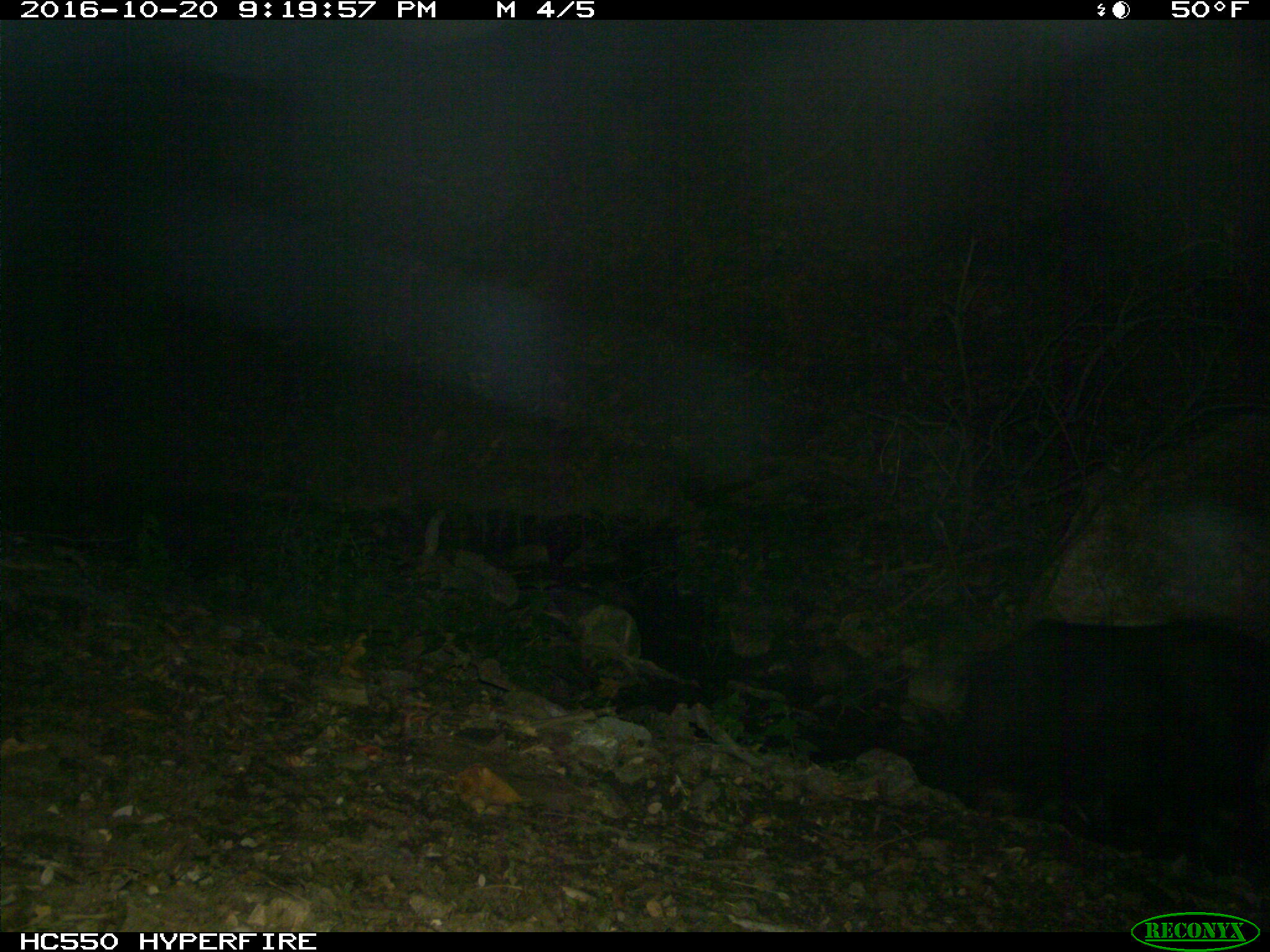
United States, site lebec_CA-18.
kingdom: Animalia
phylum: Chordata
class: Mammalia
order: Artiodactyla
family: Suidae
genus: Sus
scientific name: Sus scrofa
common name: wild boar